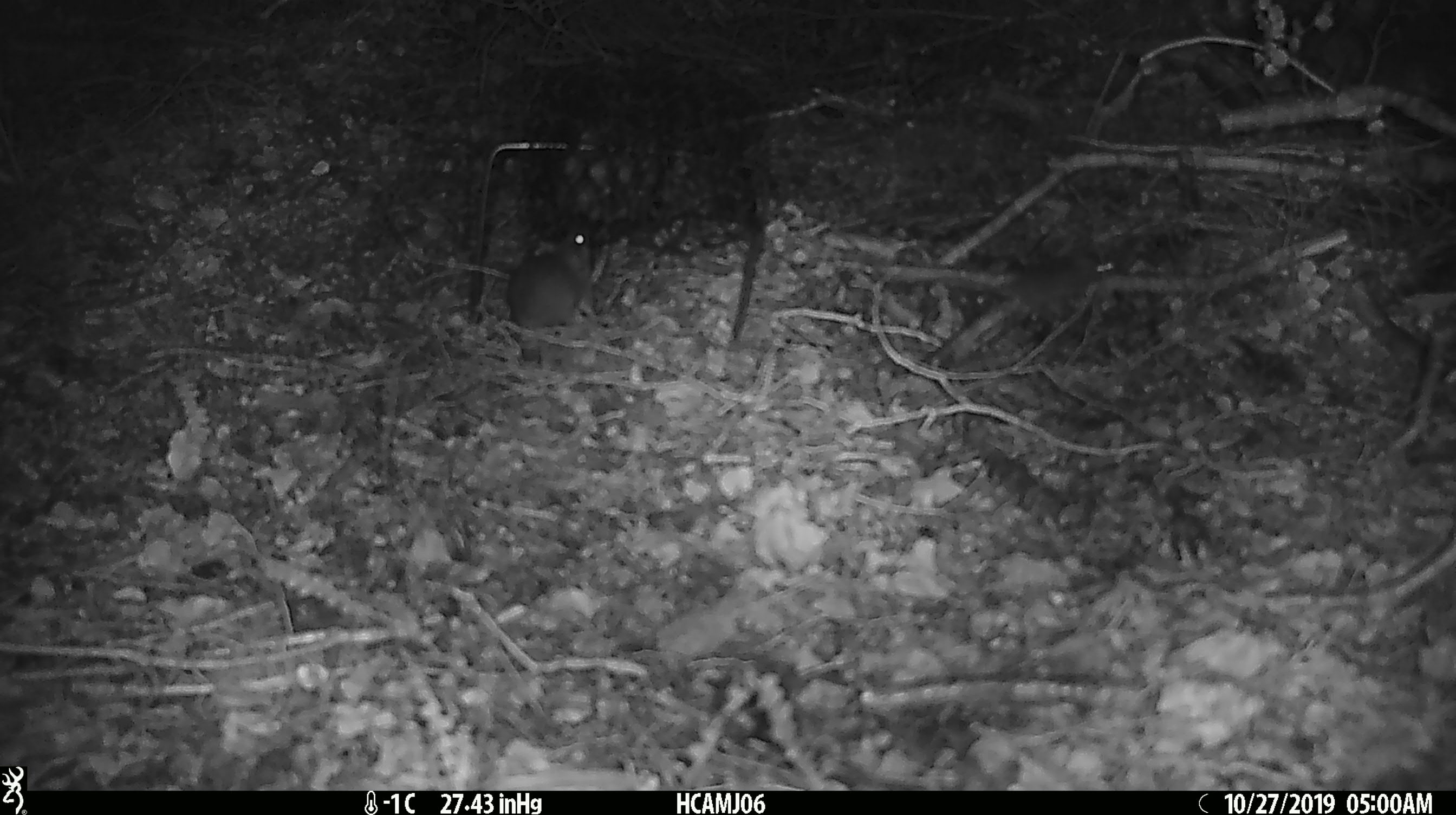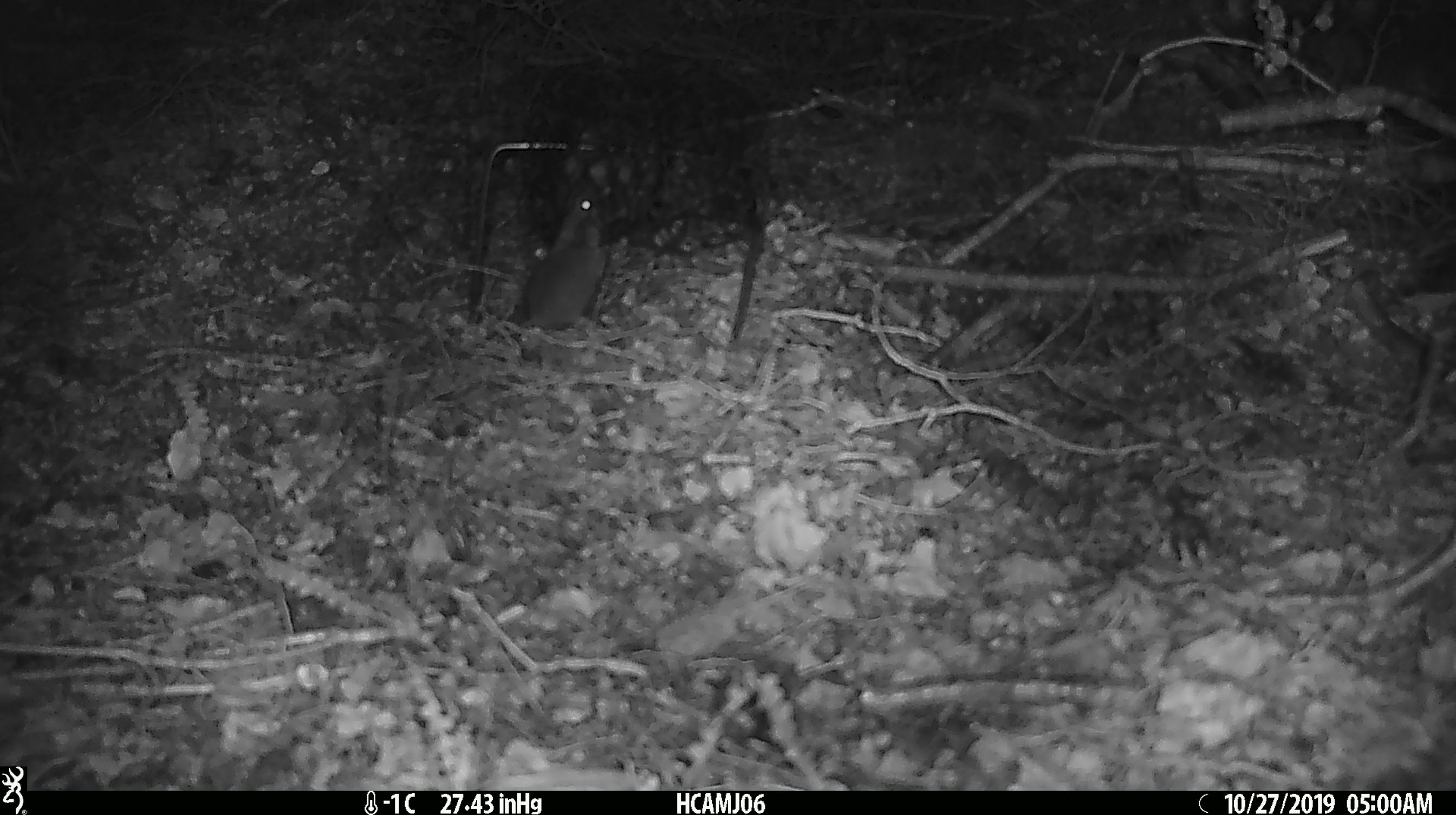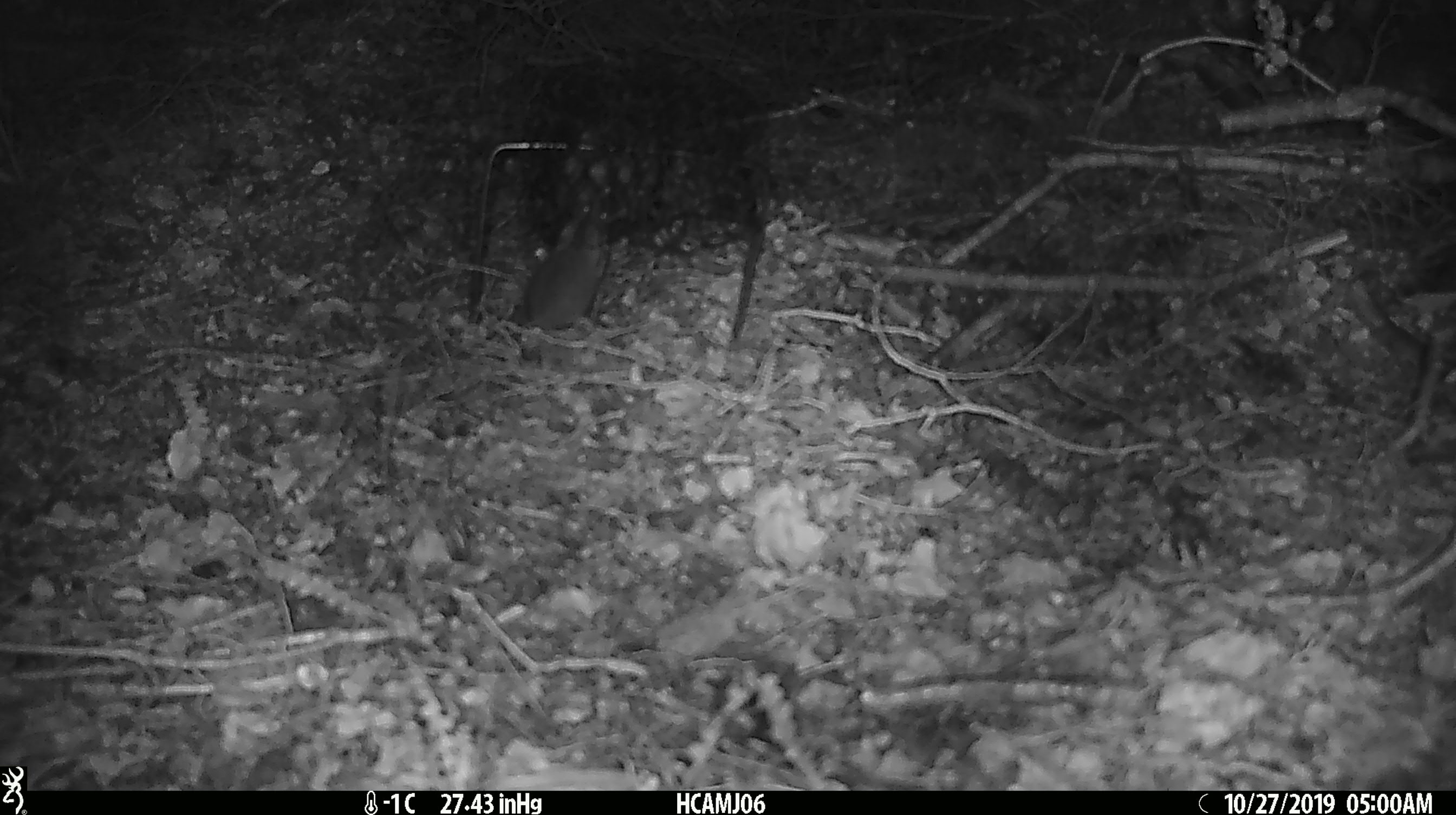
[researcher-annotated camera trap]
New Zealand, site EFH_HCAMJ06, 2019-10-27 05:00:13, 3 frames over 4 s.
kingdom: Animalia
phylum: Chordata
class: Mammalia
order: Rodentia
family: Muridae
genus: Mus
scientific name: Mus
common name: mouse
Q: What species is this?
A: Mouse (Mus).